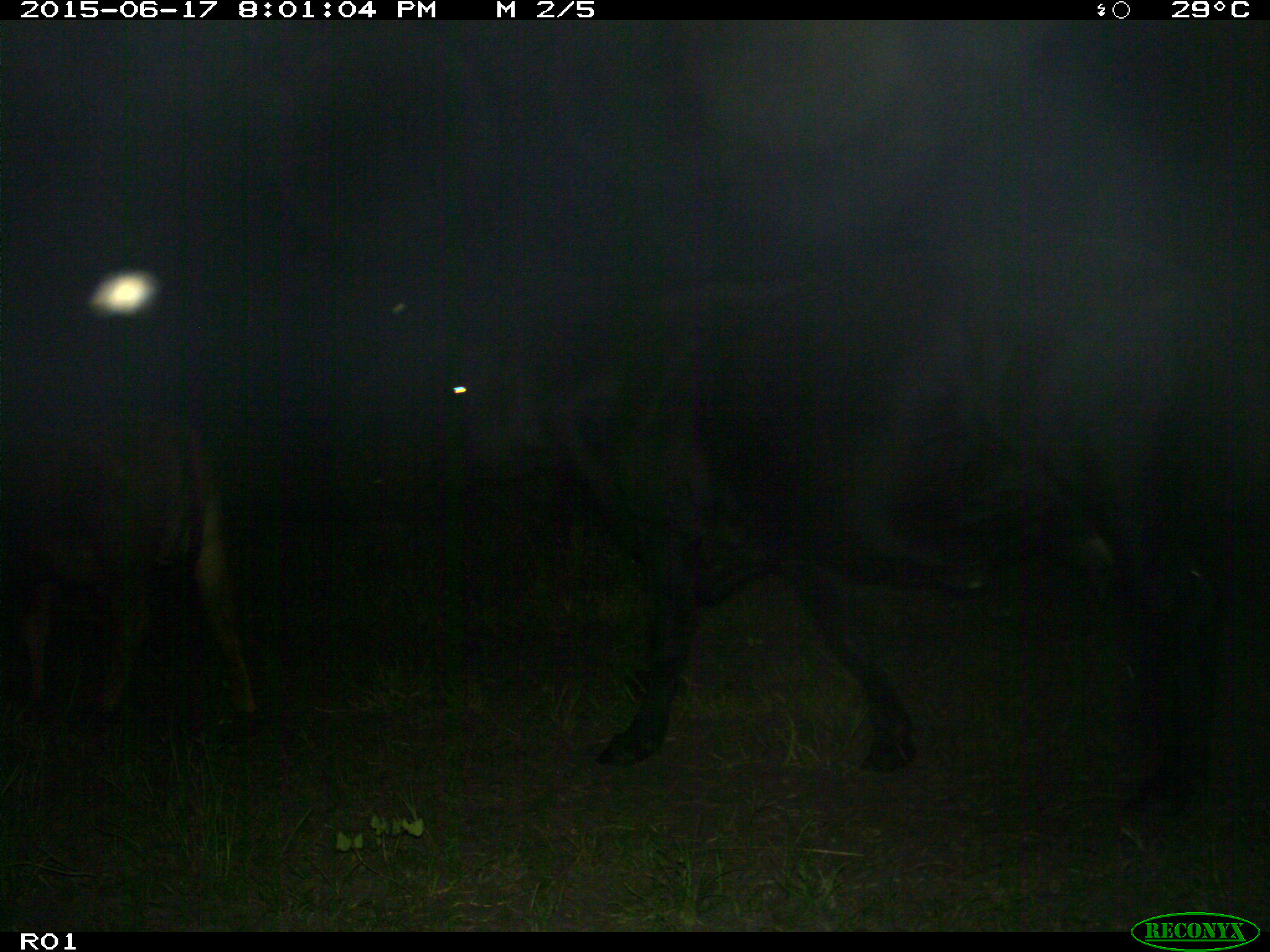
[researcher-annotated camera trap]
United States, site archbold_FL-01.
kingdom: Animalia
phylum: Chordata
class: Mammalia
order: Artiodactyla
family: Bovidae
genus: Bos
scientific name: Bos taurus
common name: domestic cow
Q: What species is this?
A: Bos taurus (domestic cow).